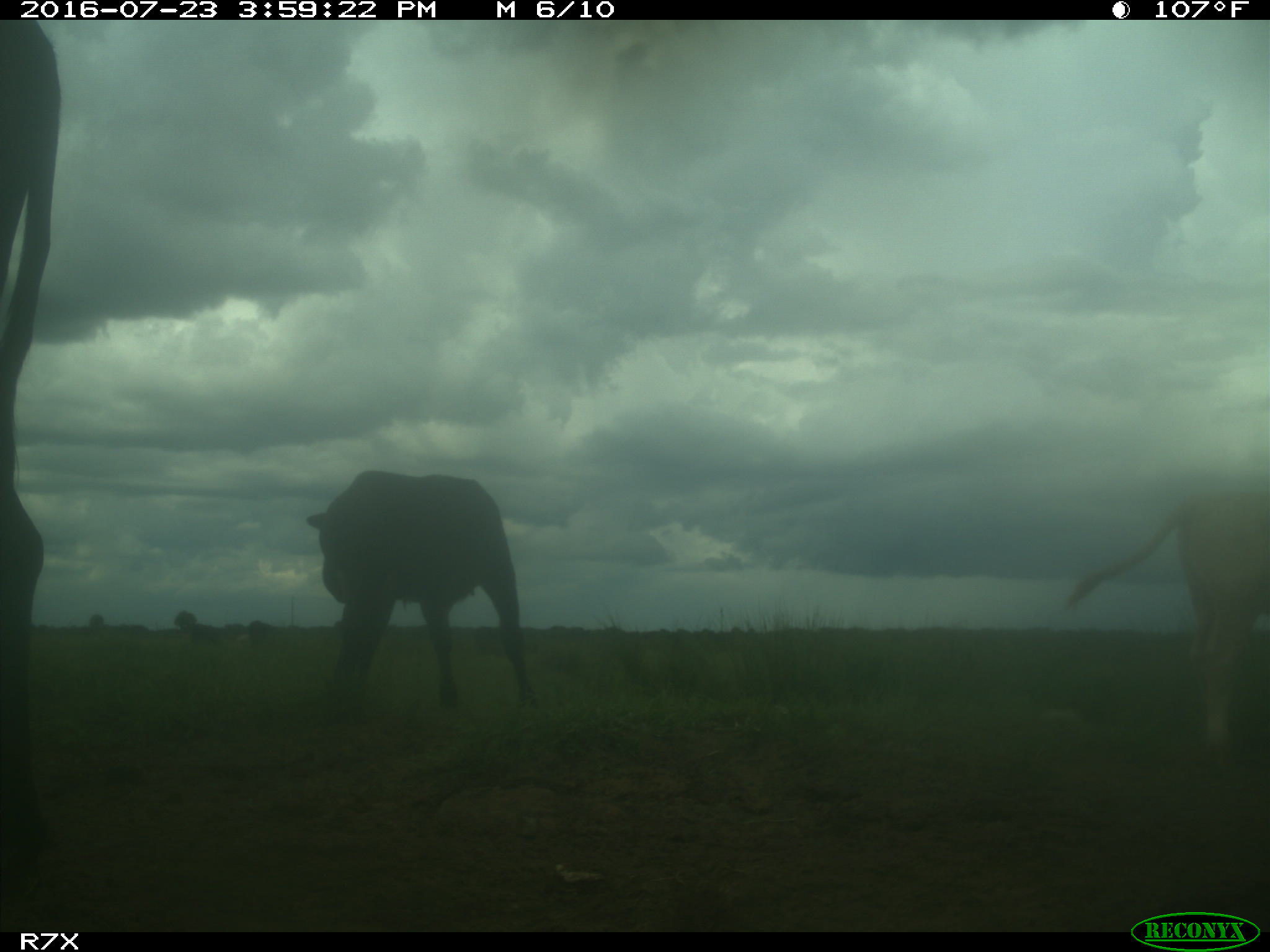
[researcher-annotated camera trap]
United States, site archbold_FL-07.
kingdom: Animalia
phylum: Chordata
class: Mammalia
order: Artiodactyla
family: Bovidae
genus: Bos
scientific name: Bos taurus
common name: domestic cow